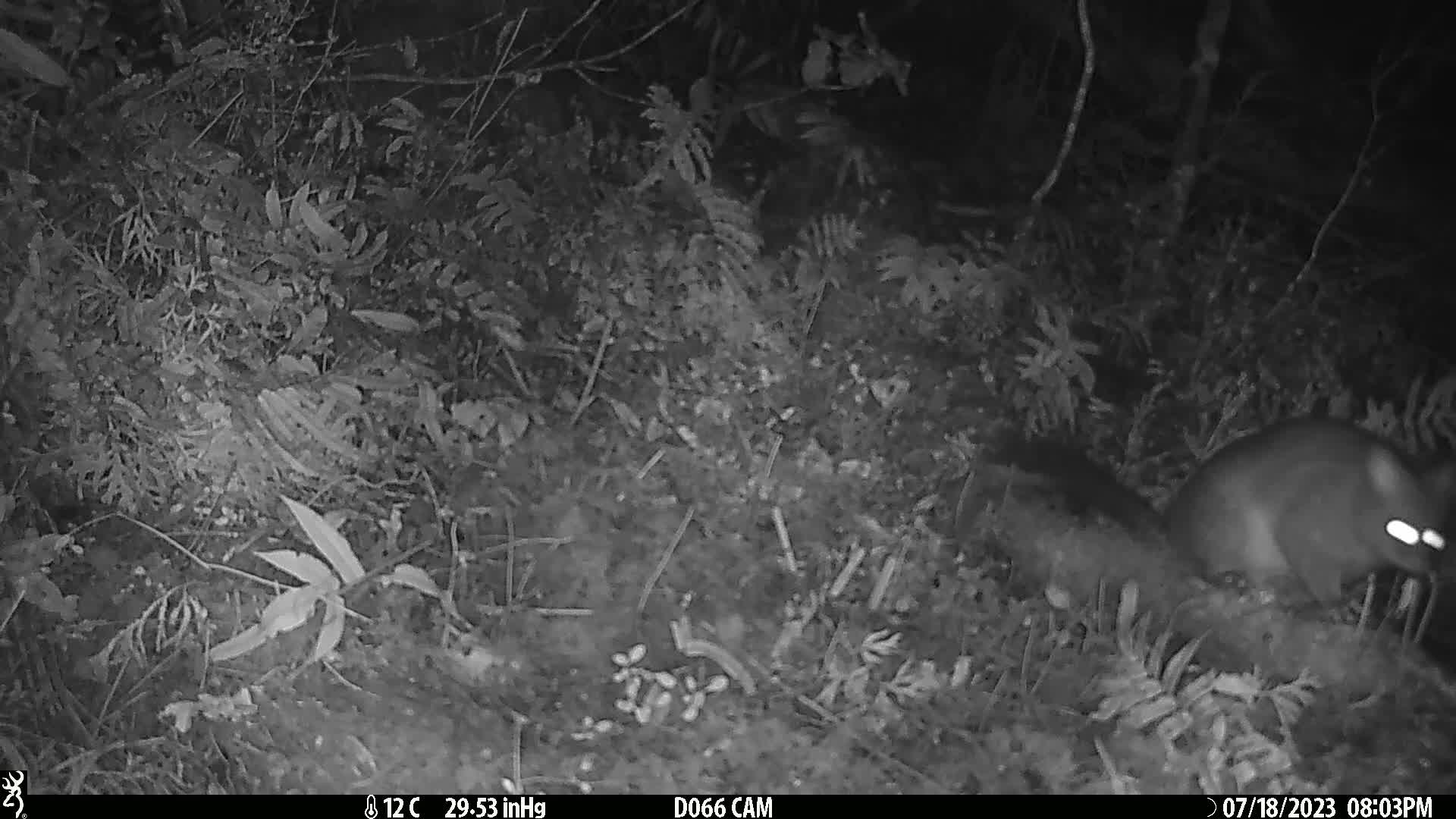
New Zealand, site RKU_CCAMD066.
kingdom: Animalia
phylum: Chordata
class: Mammalia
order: Diprotodontia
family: Phalangeridae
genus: Trichosurus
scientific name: Trichosurus vulpecula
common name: common brushtail possum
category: possum